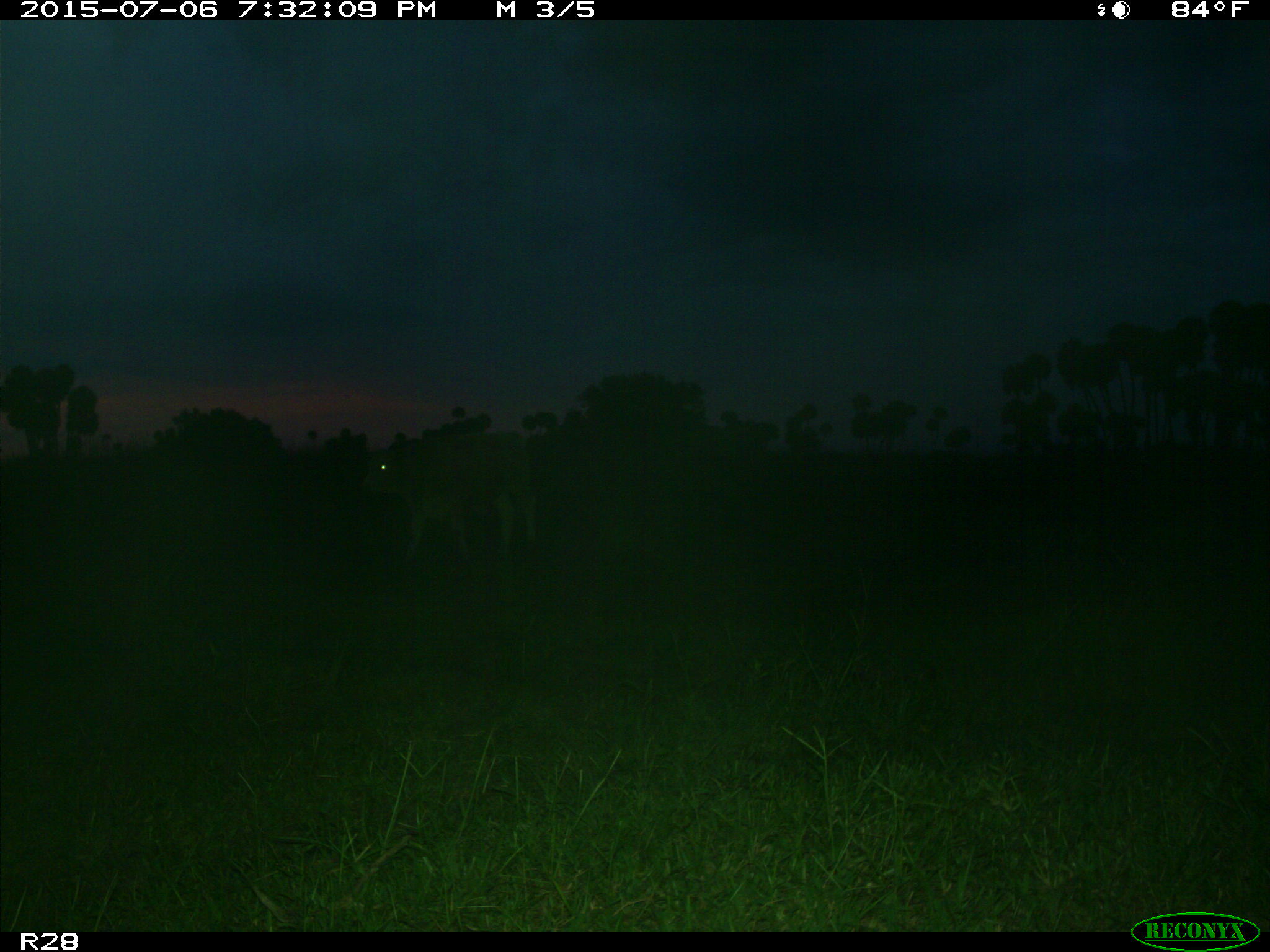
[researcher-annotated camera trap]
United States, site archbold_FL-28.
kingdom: Animalia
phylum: Chordata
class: Mammalia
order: Artiodactyla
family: Bovidae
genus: Bos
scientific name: Bos taurus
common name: domestic cow